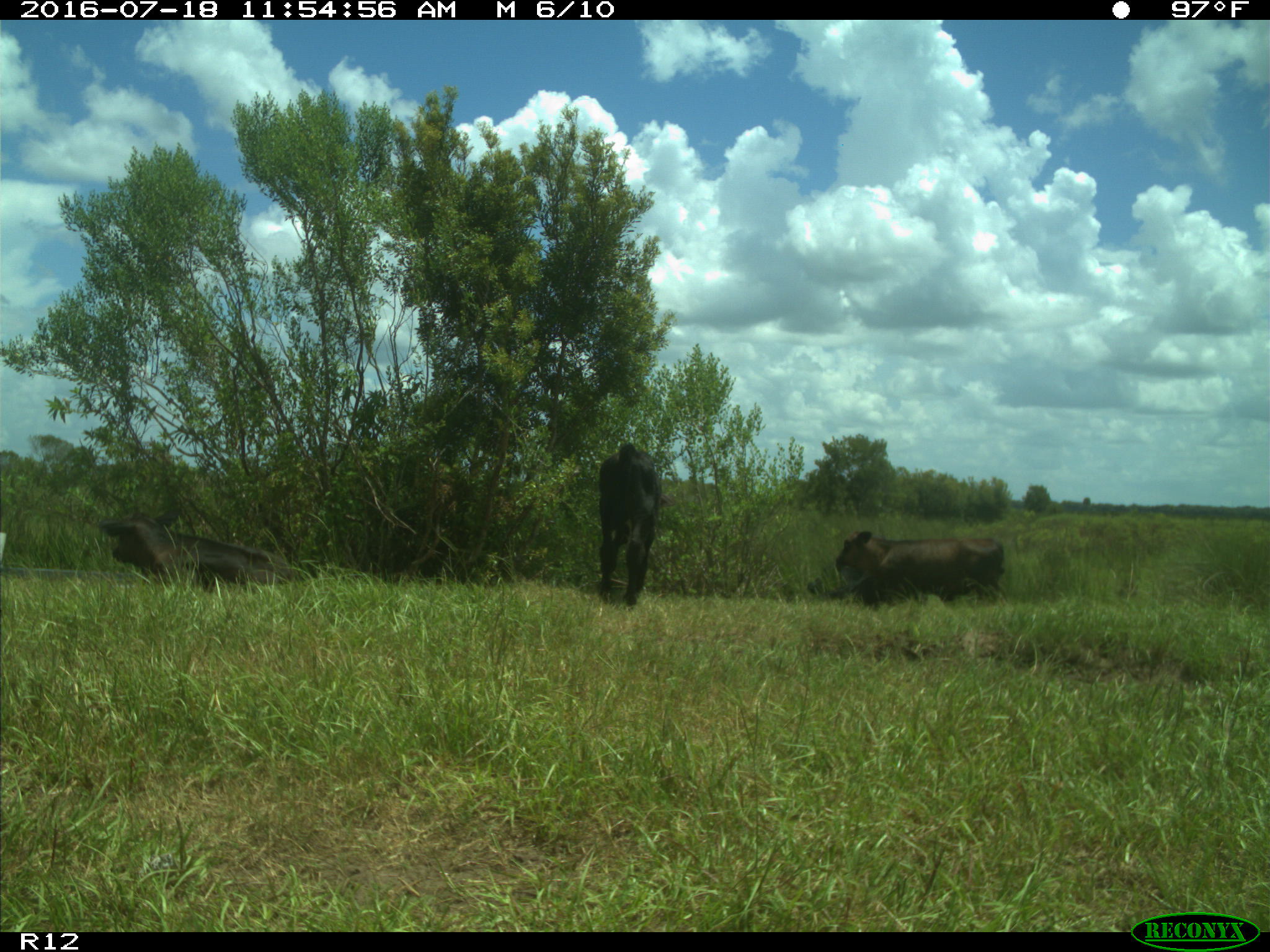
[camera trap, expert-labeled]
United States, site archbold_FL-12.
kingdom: Animalia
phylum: Chordata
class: Mammalia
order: Artiodactyla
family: Bovidae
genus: Bos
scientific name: Bos taurus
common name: domestic cow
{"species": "Bos taurus (domestic cow)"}